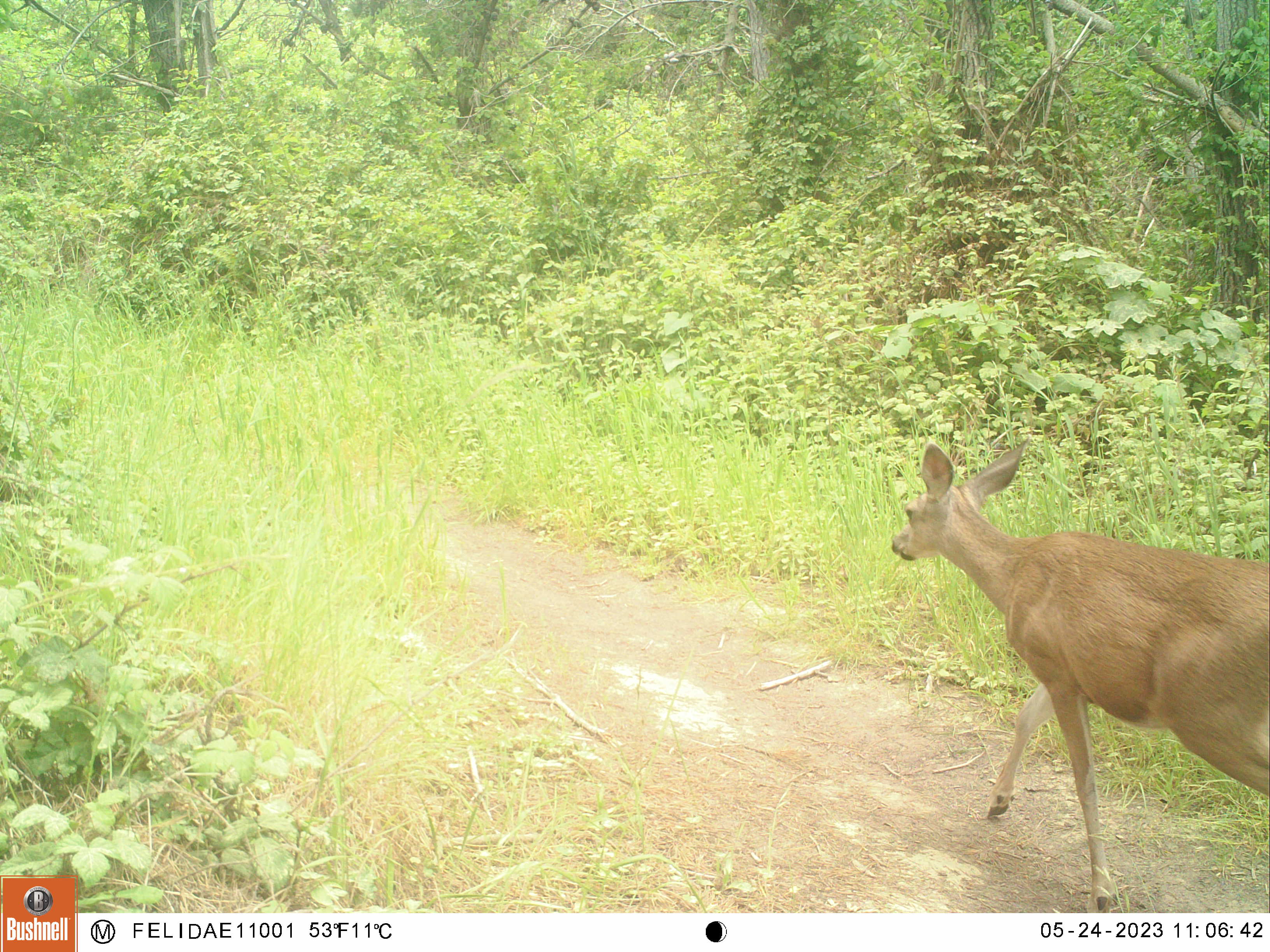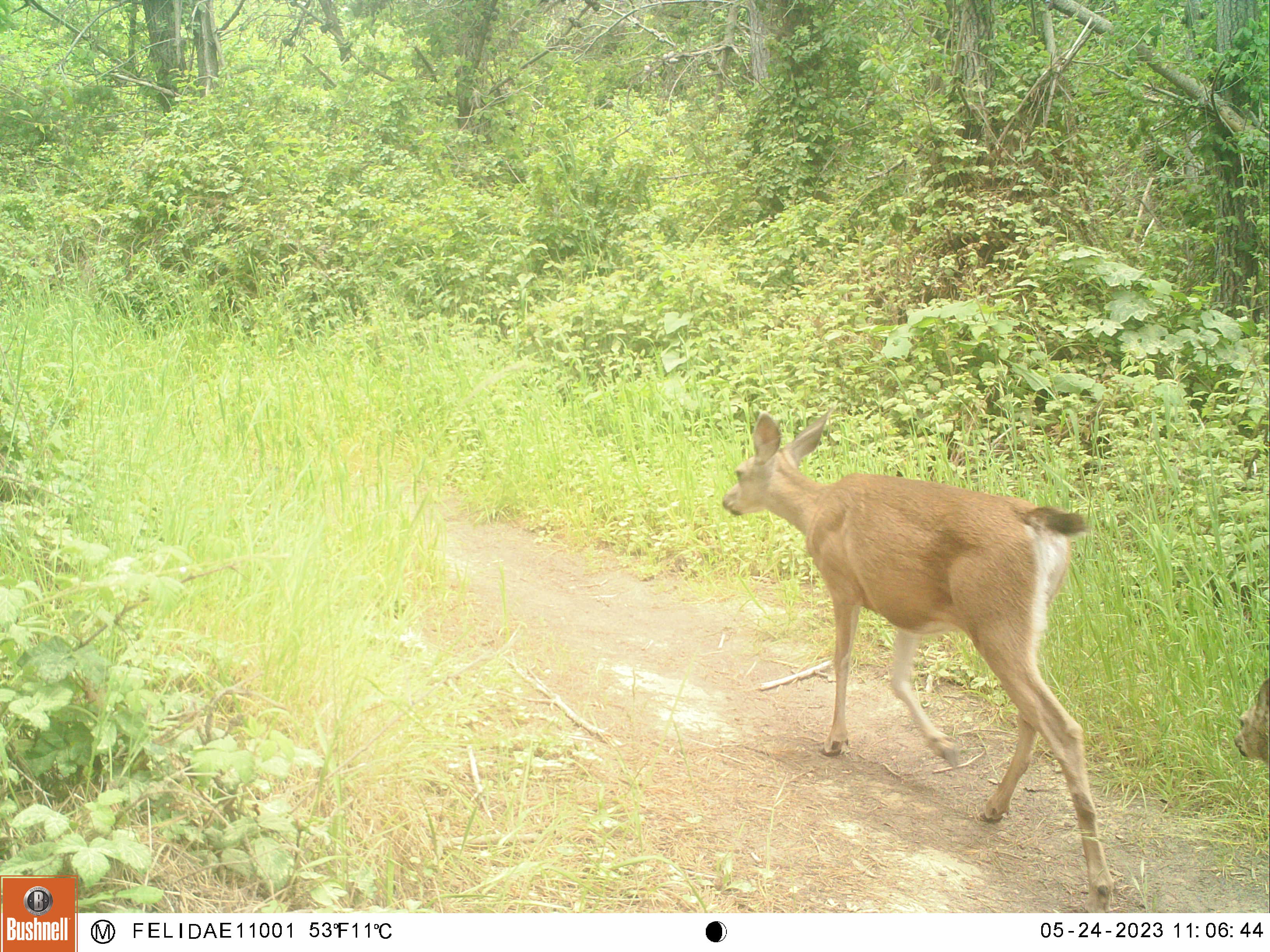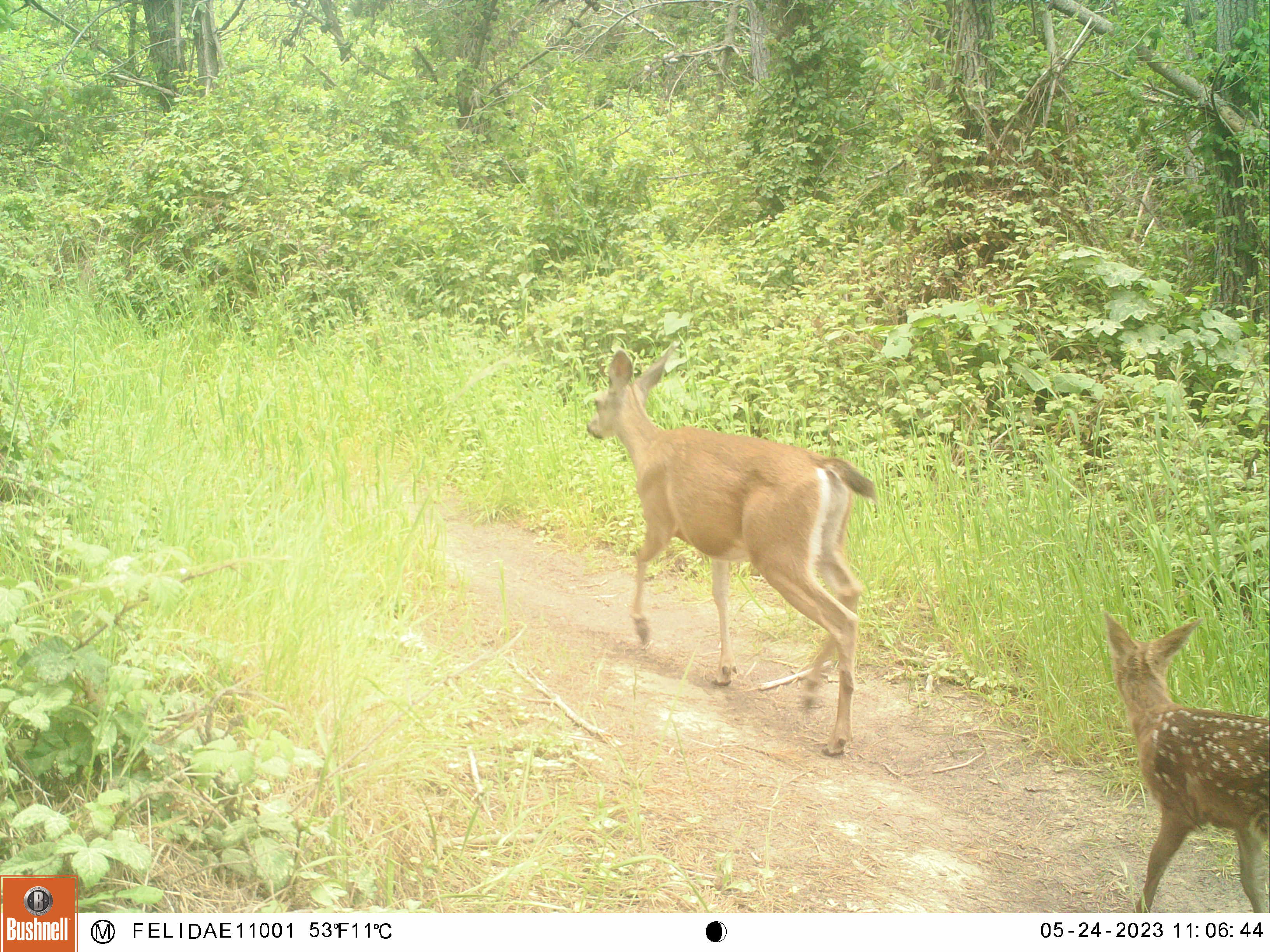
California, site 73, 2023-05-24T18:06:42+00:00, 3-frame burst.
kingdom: Animalia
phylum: Chordata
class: Mammalia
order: Artiodactyla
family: Cervidae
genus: Odocoileus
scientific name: Odocoileus hemionus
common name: mule deer